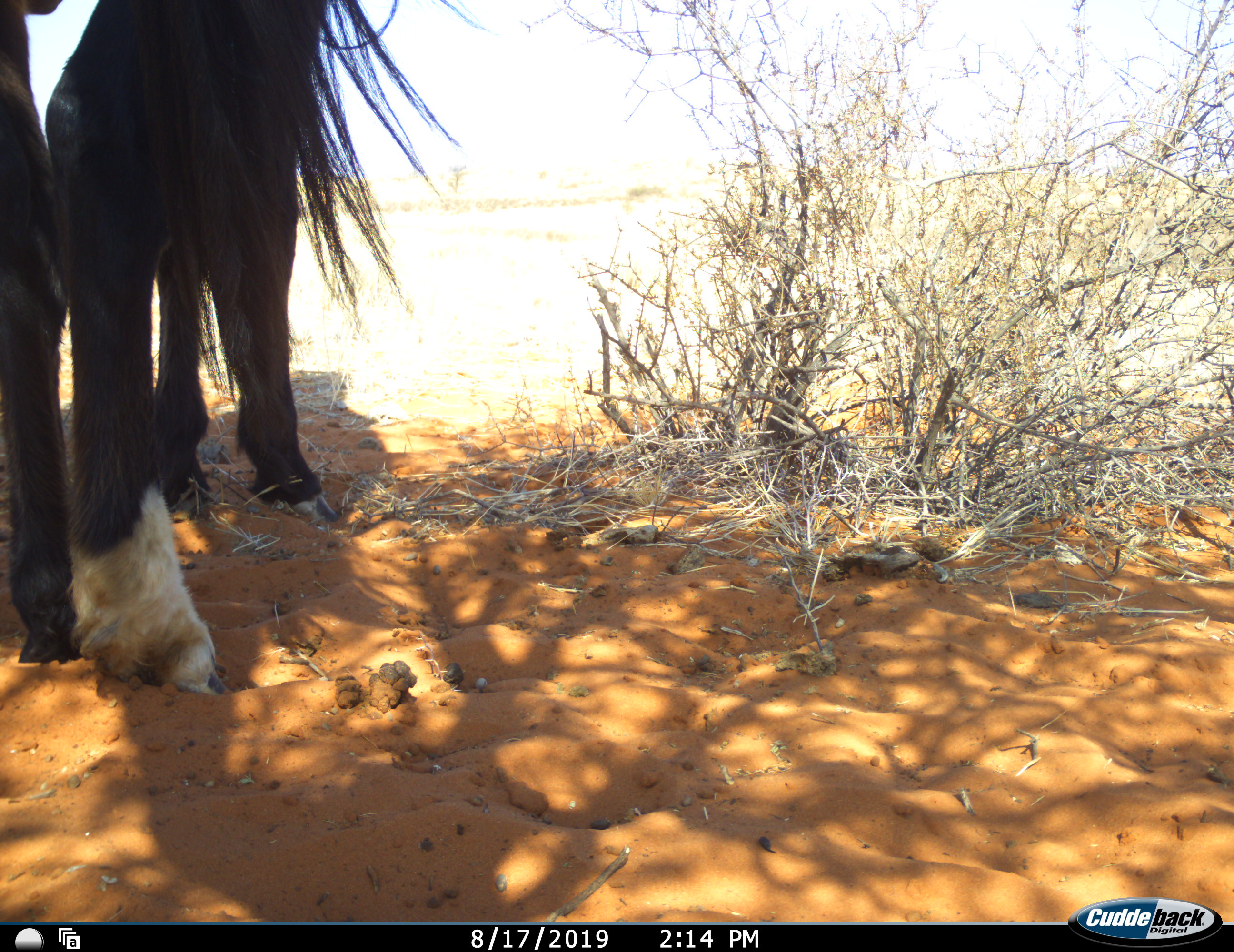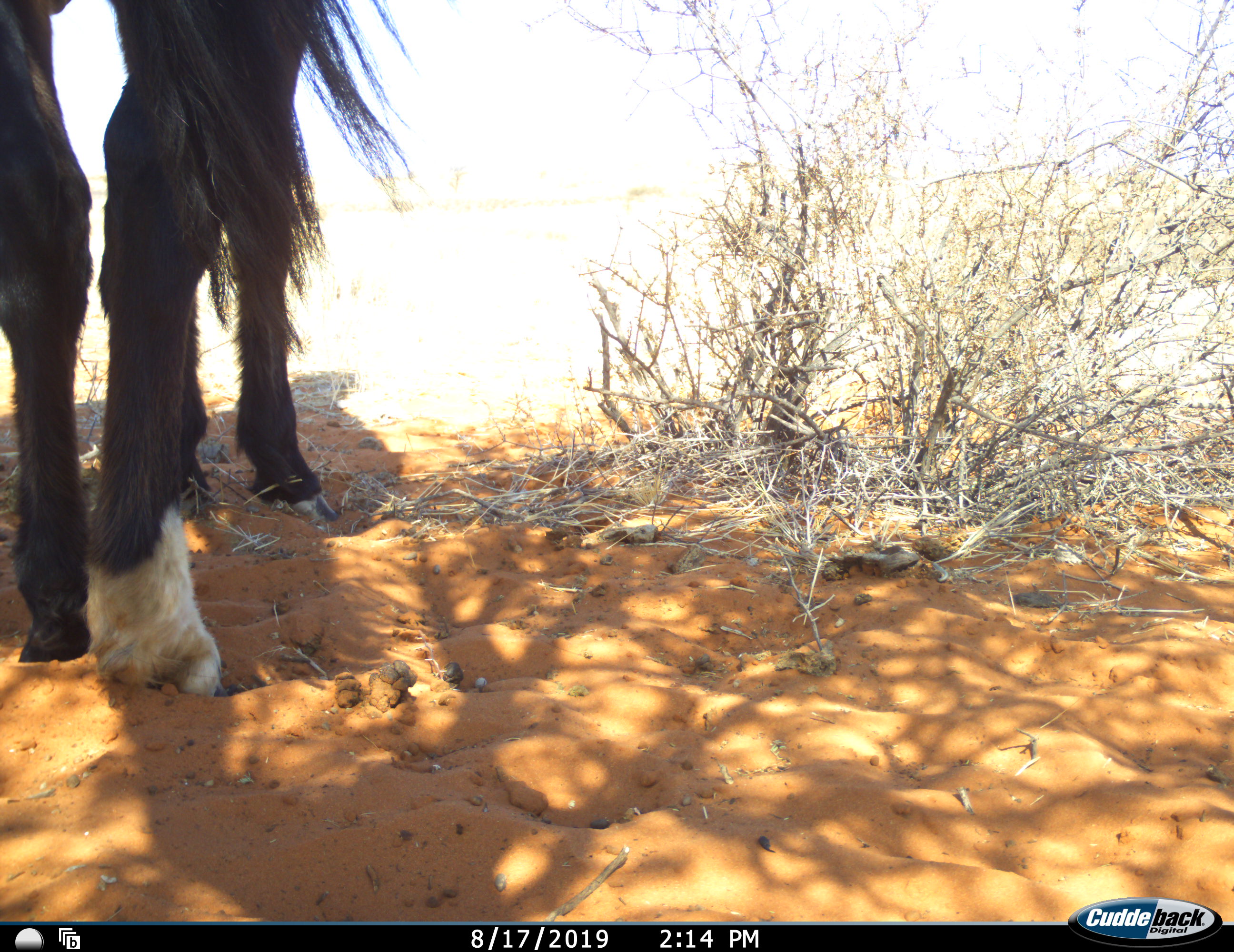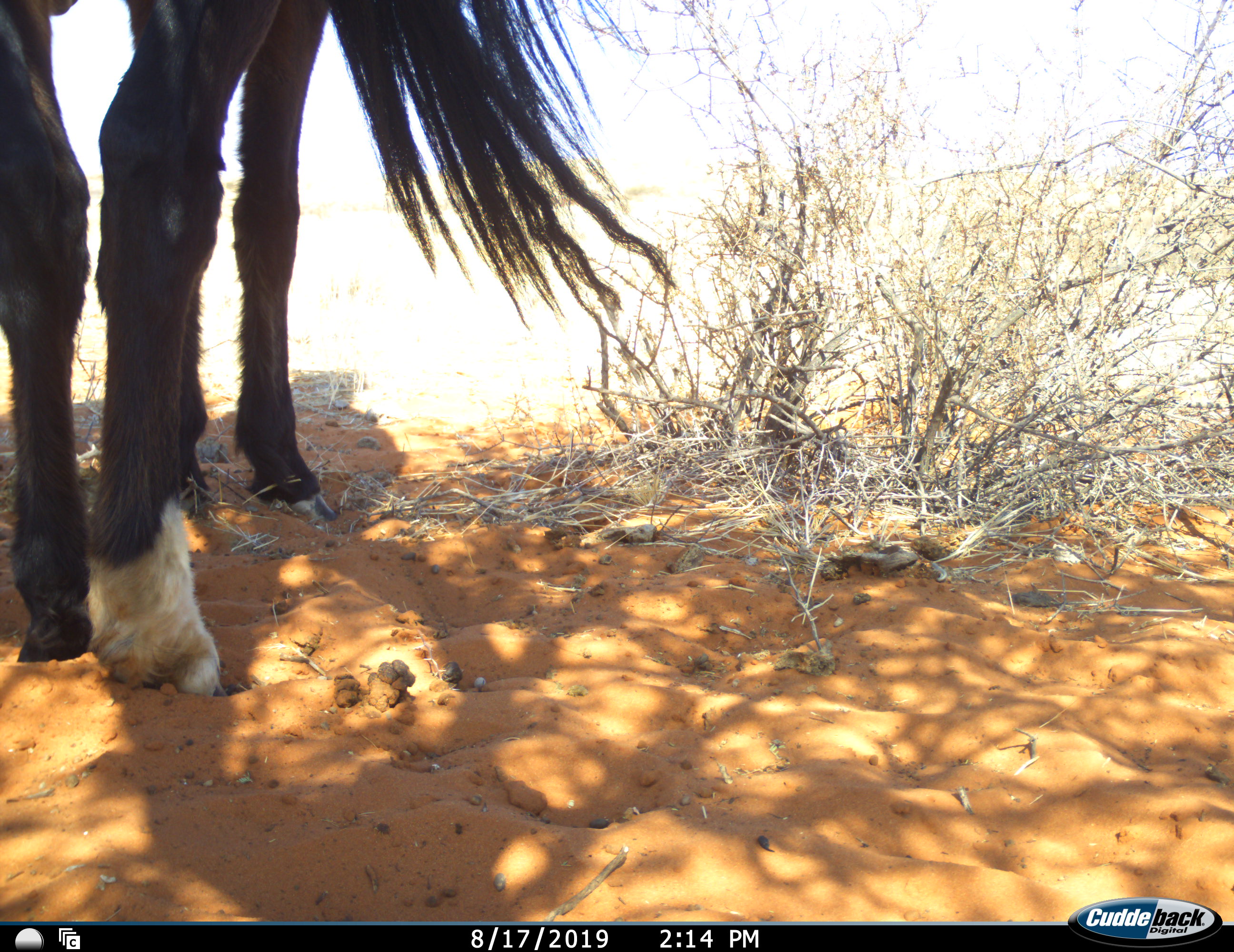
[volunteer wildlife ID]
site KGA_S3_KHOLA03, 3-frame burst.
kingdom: Animalia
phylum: Chordata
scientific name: Vertebrata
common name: domestic animal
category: domesticanimal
Domesticanimal (domestic animal) (Vertebrata), count 1. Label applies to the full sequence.